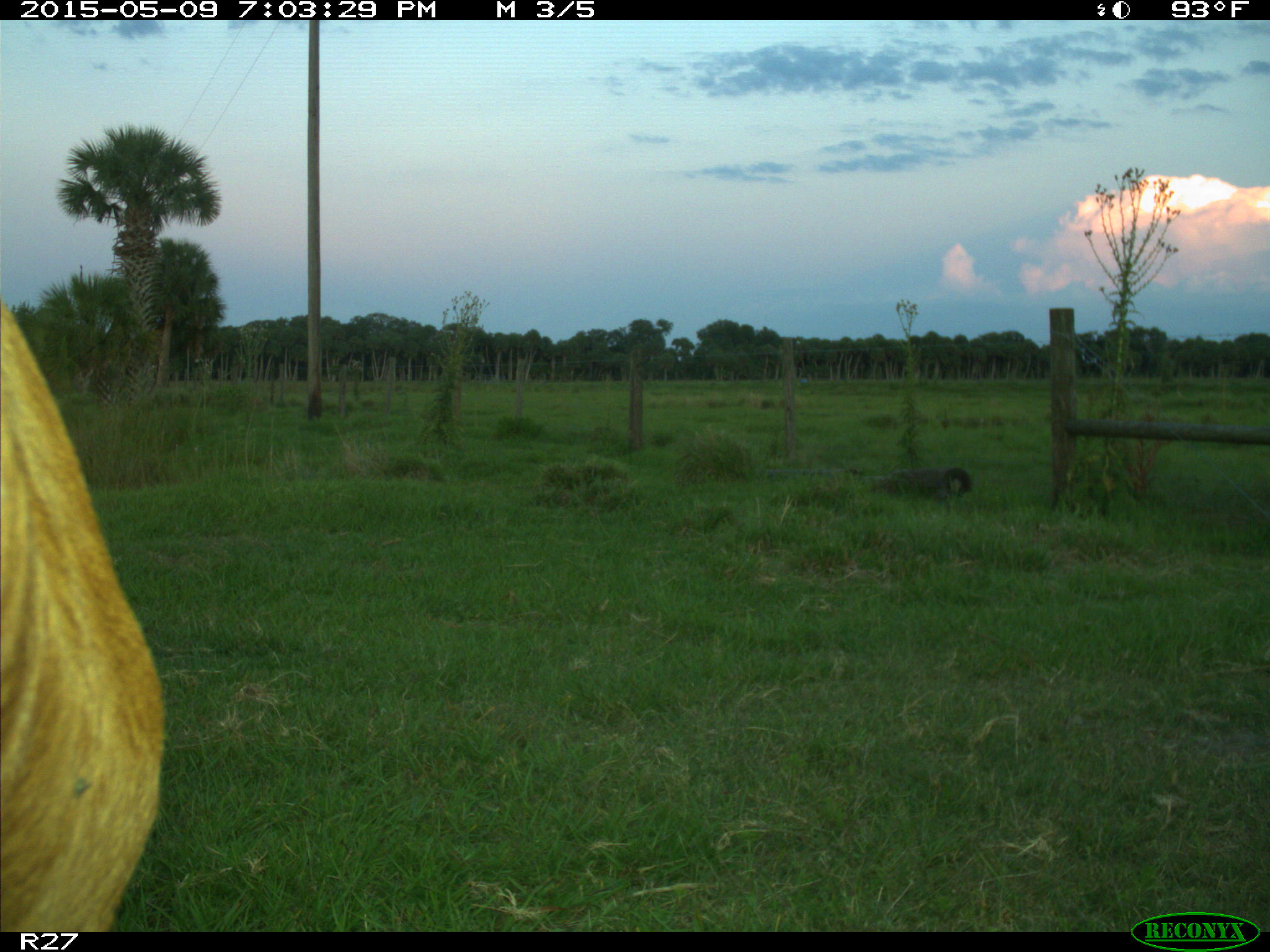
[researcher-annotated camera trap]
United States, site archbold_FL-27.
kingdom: Animalia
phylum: Chordata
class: Mammalia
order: Artiodactyla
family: Bovidae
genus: Bos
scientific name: Bos taurus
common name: domestic cow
Bos taurus (domestic cow).